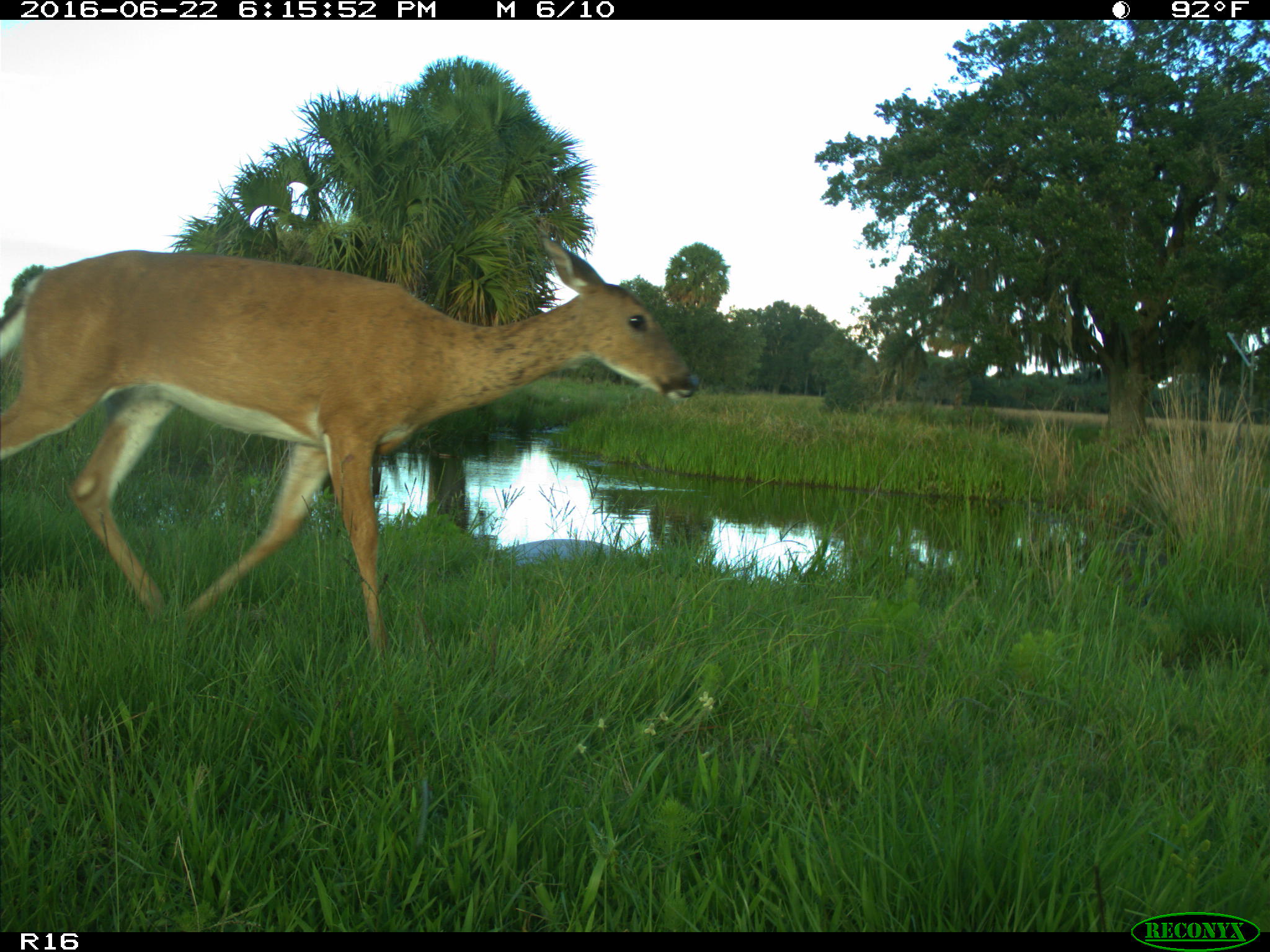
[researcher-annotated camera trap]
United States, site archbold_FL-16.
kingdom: Animalia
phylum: Chordata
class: Mammalia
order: Artiodactyla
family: Cervidae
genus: Odocoileus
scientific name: Odocoileus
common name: deer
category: unidentified deer